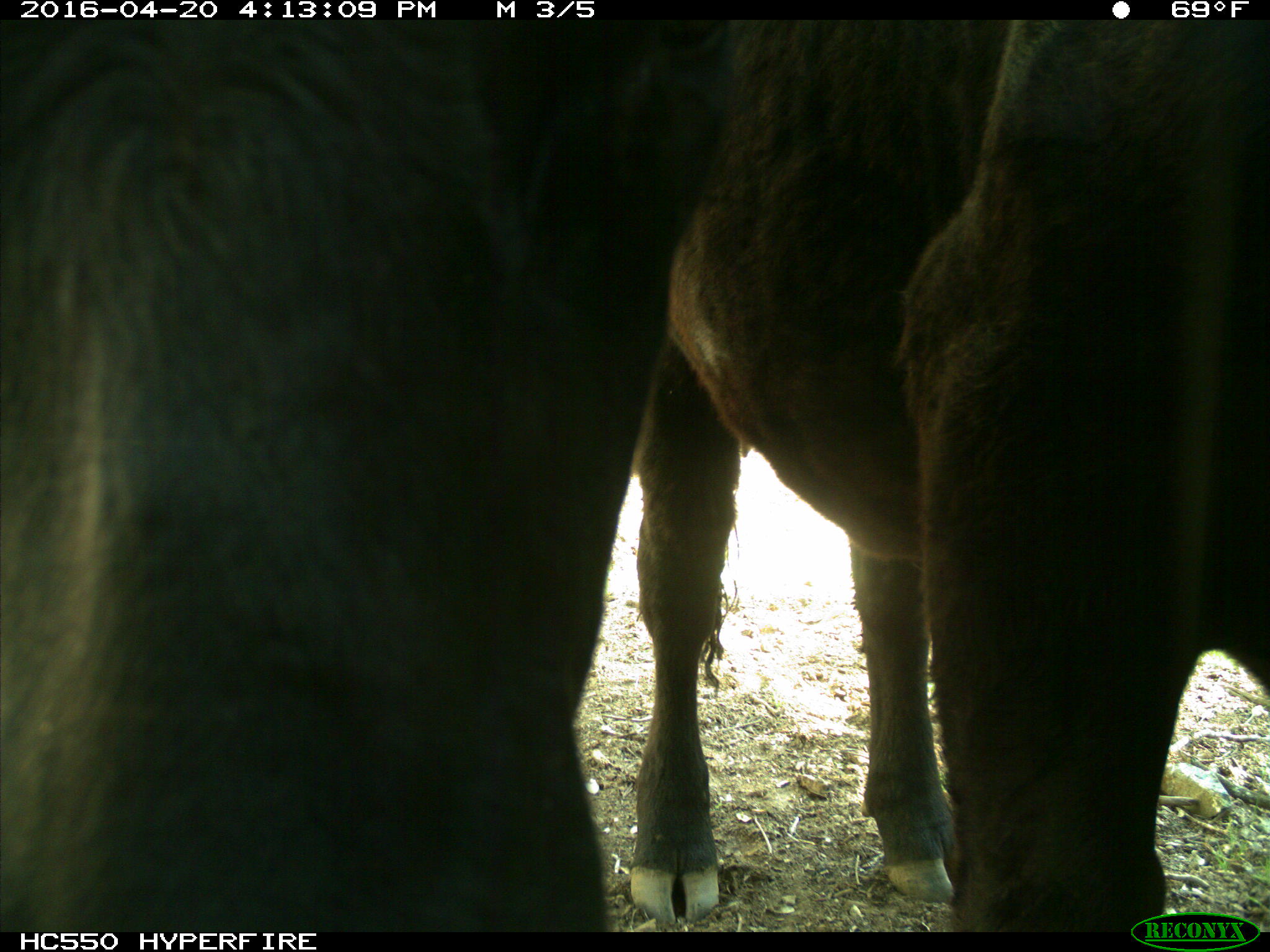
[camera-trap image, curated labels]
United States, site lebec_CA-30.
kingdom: Animalia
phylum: Chordata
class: Mammalia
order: Artiodactyla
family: Bovidae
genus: Bos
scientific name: Bos taurus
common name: domestic cow